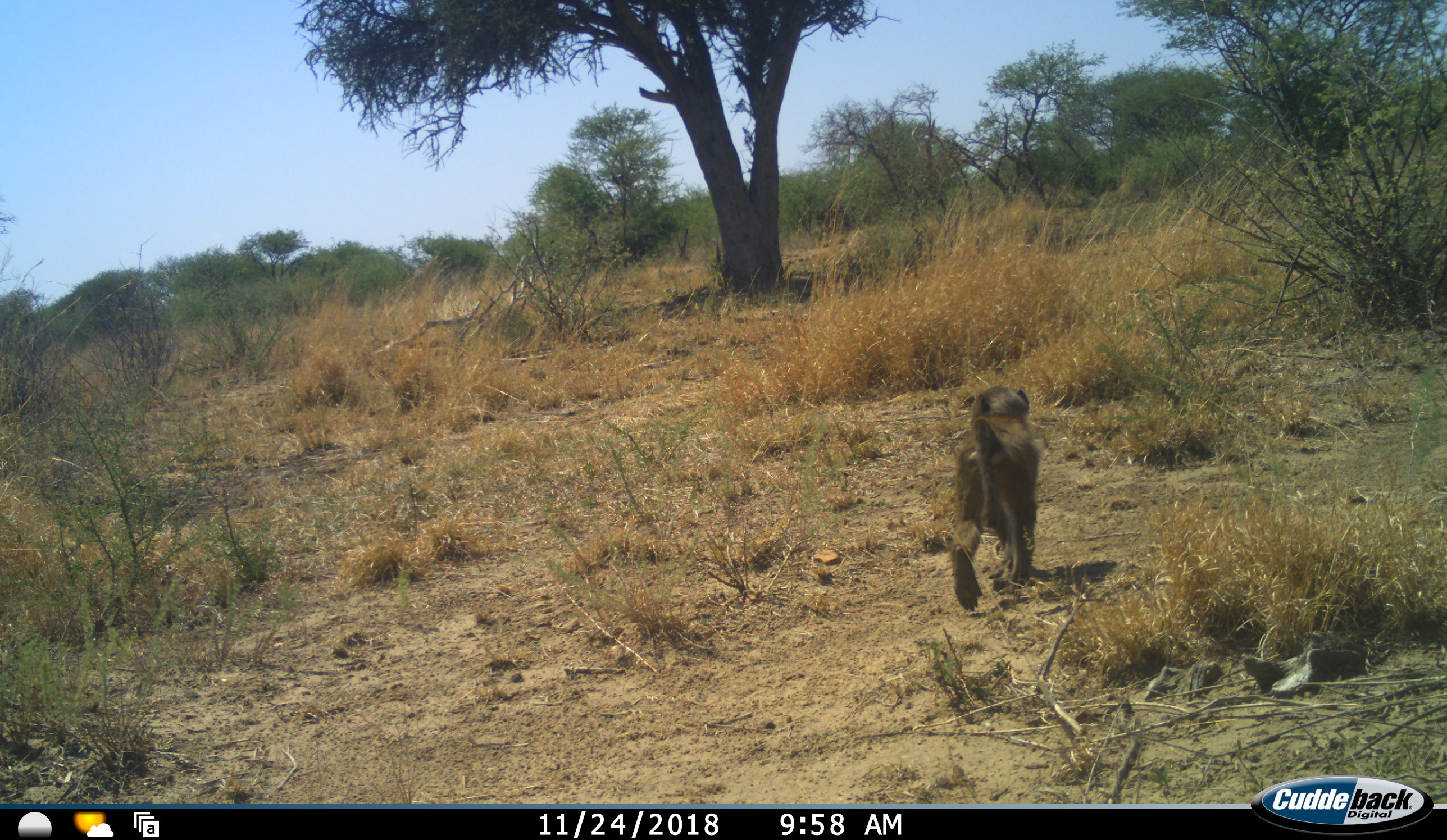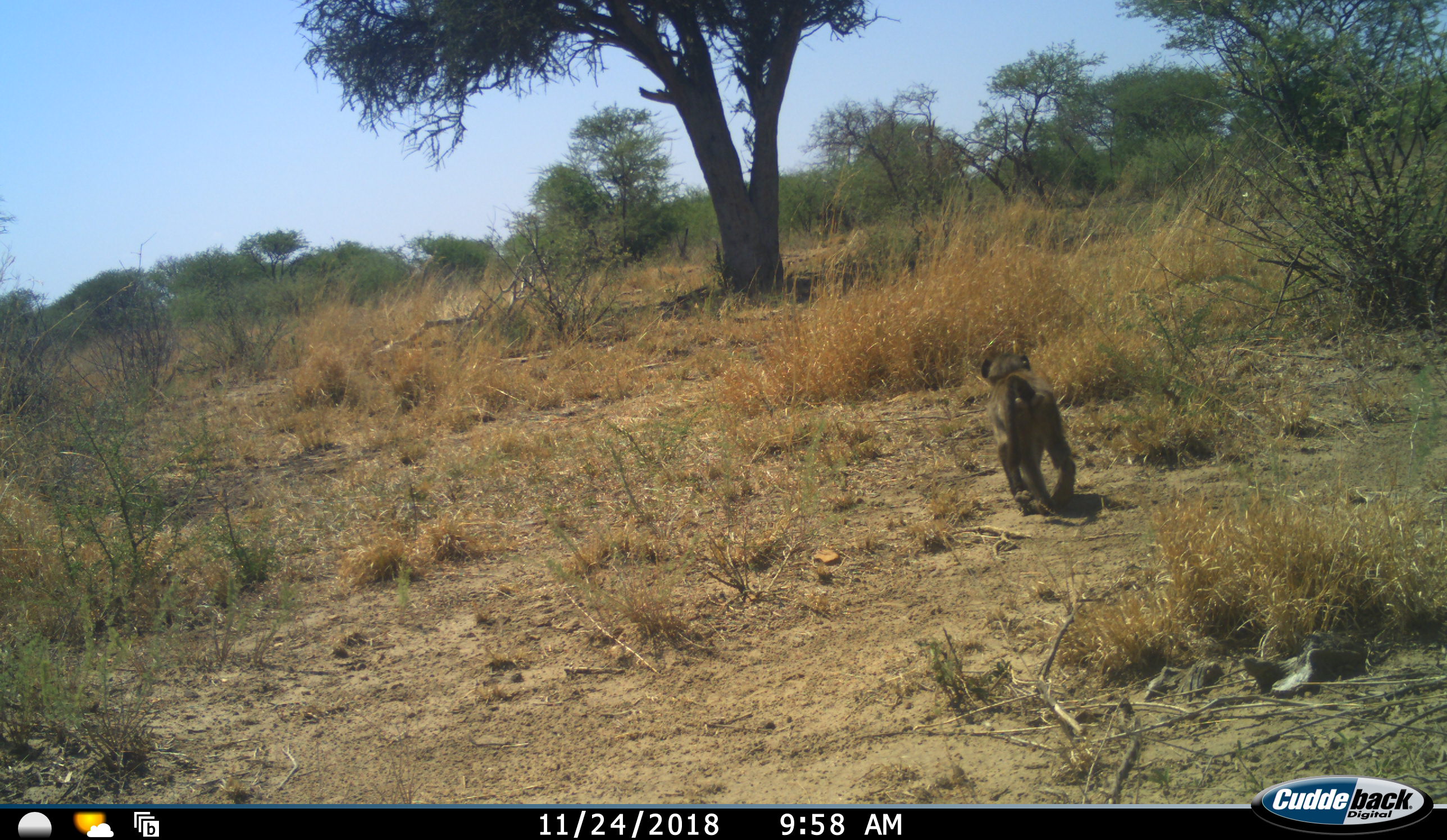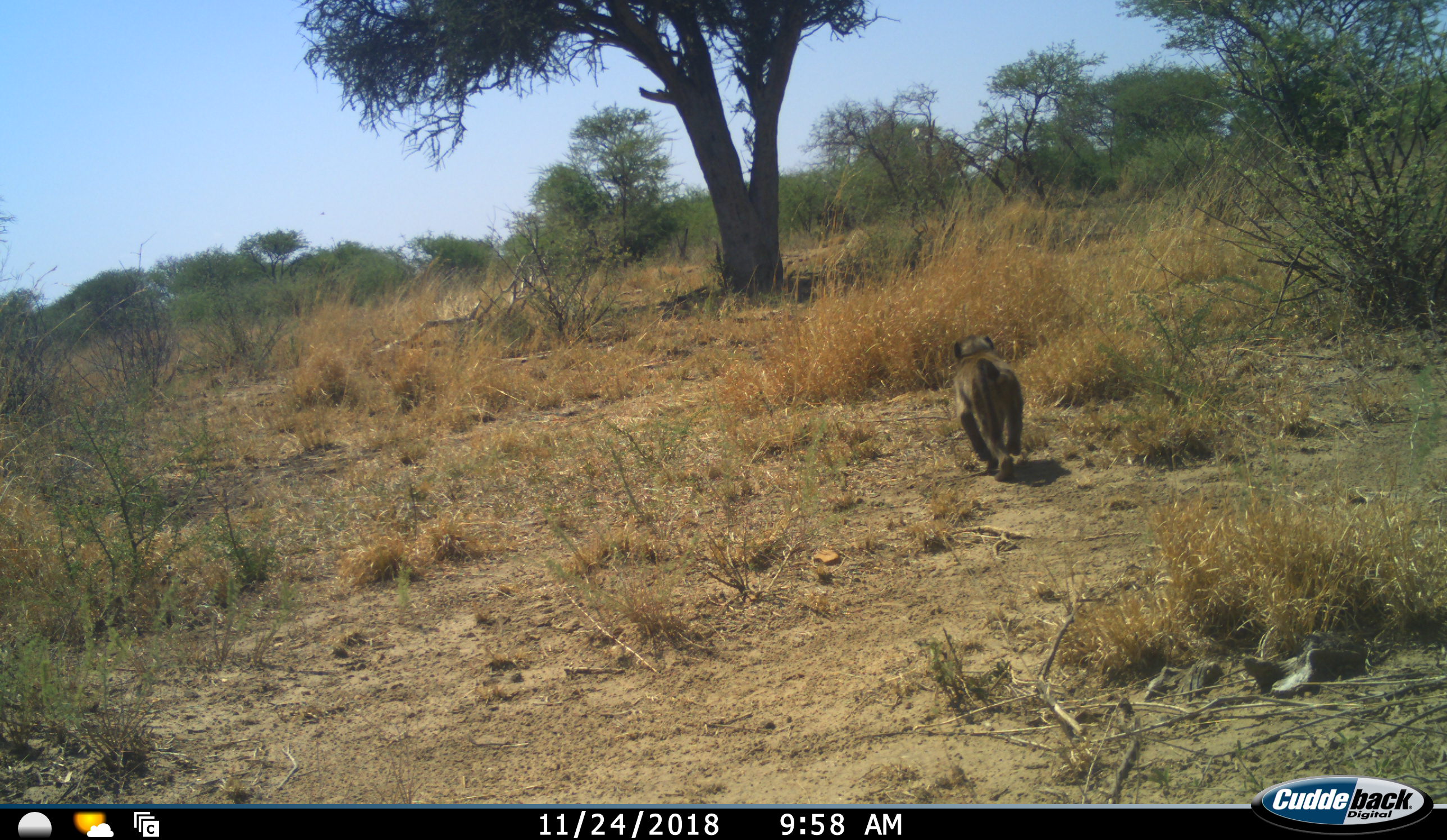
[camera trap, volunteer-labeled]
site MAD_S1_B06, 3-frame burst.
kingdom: Animalia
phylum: Chordata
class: Mammalia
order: Primates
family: Cercopithecidae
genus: Papio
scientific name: Papio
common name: baboon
Baboon (Papio), count 1. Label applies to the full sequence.